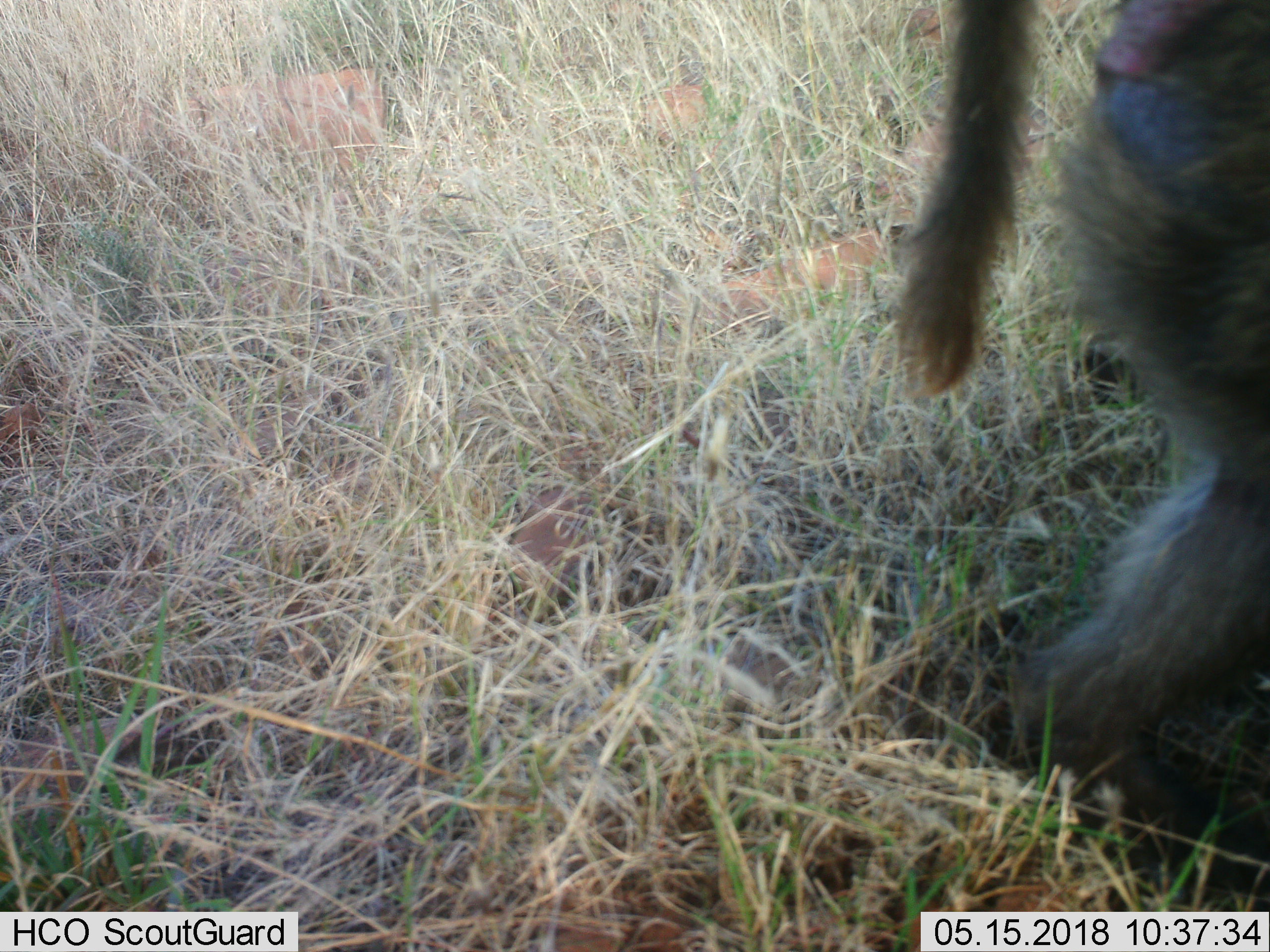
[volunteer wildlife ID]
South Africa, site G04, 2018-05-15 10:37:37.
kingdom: Animalia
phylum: Chordata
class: Mammalia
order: Primates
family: Cercopithecidae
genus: Papio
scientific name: Papio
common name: baboon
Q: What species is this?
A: Baboon (Papio).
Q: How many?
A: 1.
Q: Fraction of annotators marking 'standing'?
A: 12%.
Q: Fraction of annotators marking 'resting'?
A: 0%.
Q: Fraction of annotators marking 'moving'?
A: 100%.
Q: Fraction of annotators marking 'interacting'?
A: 0%.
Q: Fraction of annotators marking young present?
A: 0%.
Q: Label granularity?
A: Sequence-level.